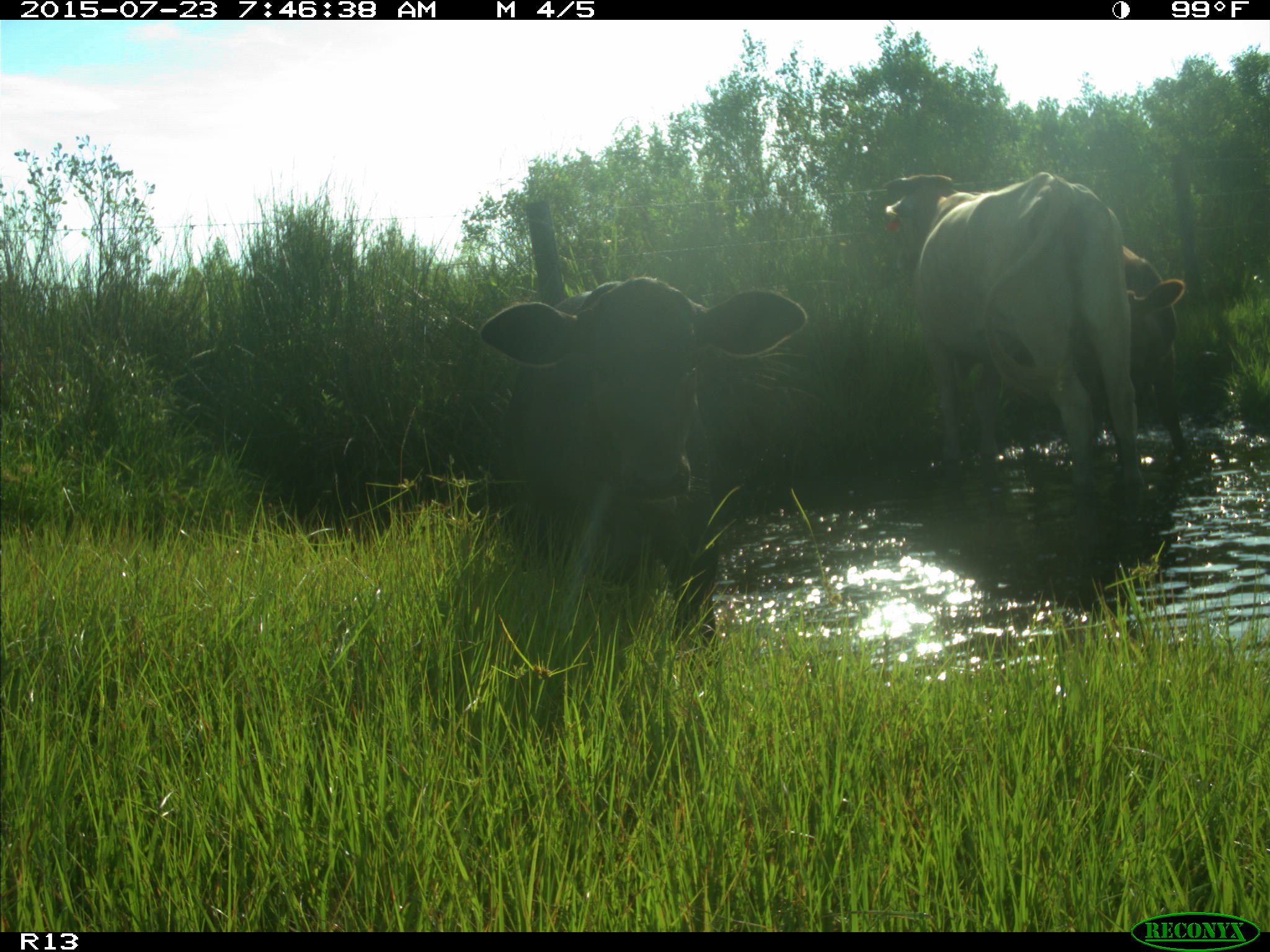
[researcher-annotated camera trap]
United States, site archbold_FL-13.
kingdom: Animalia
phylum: Chordata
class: Mammalia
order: Artiodactyla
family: Bovidae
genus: Bos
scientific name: Bos taurus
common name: domestic cow